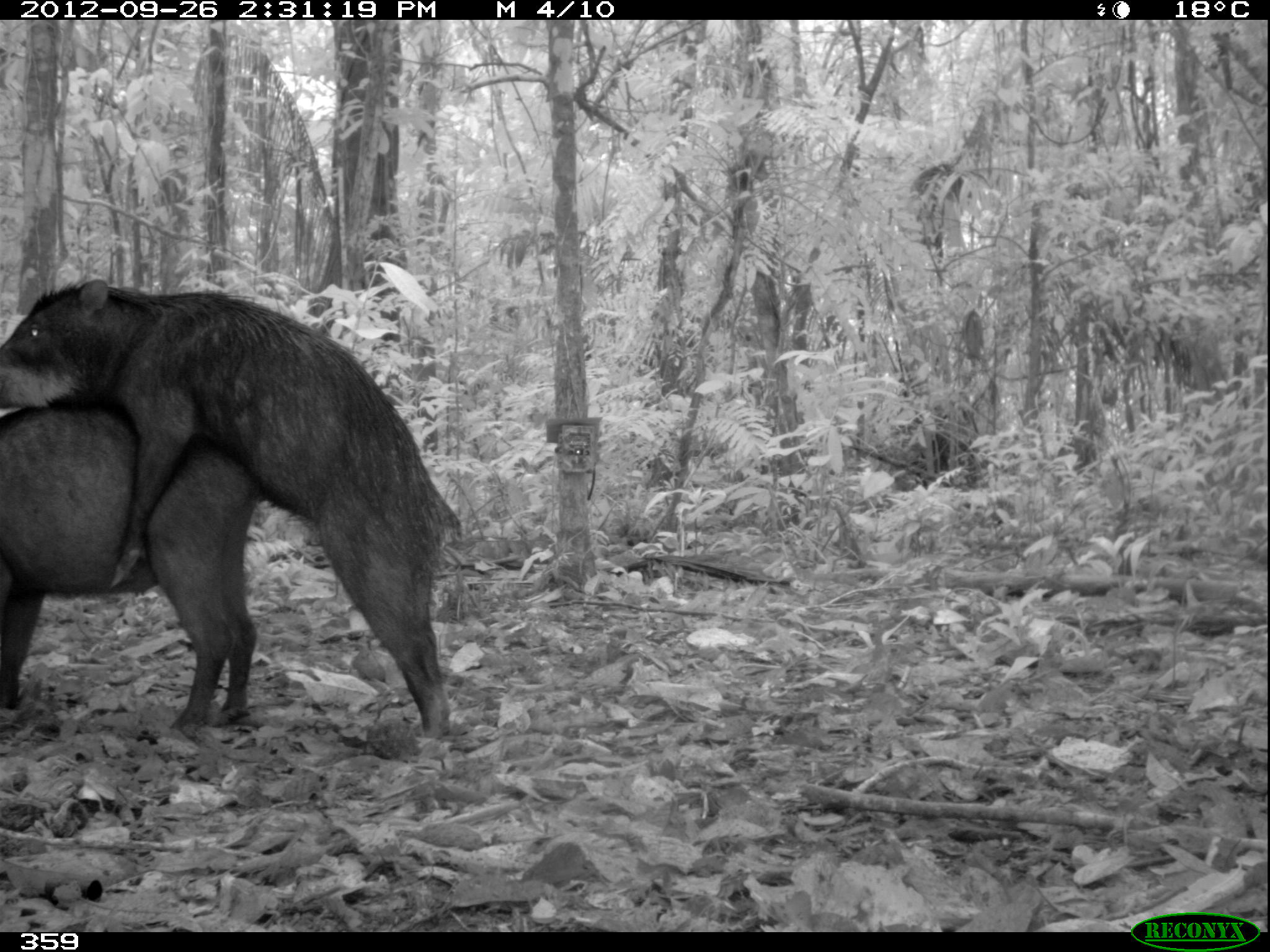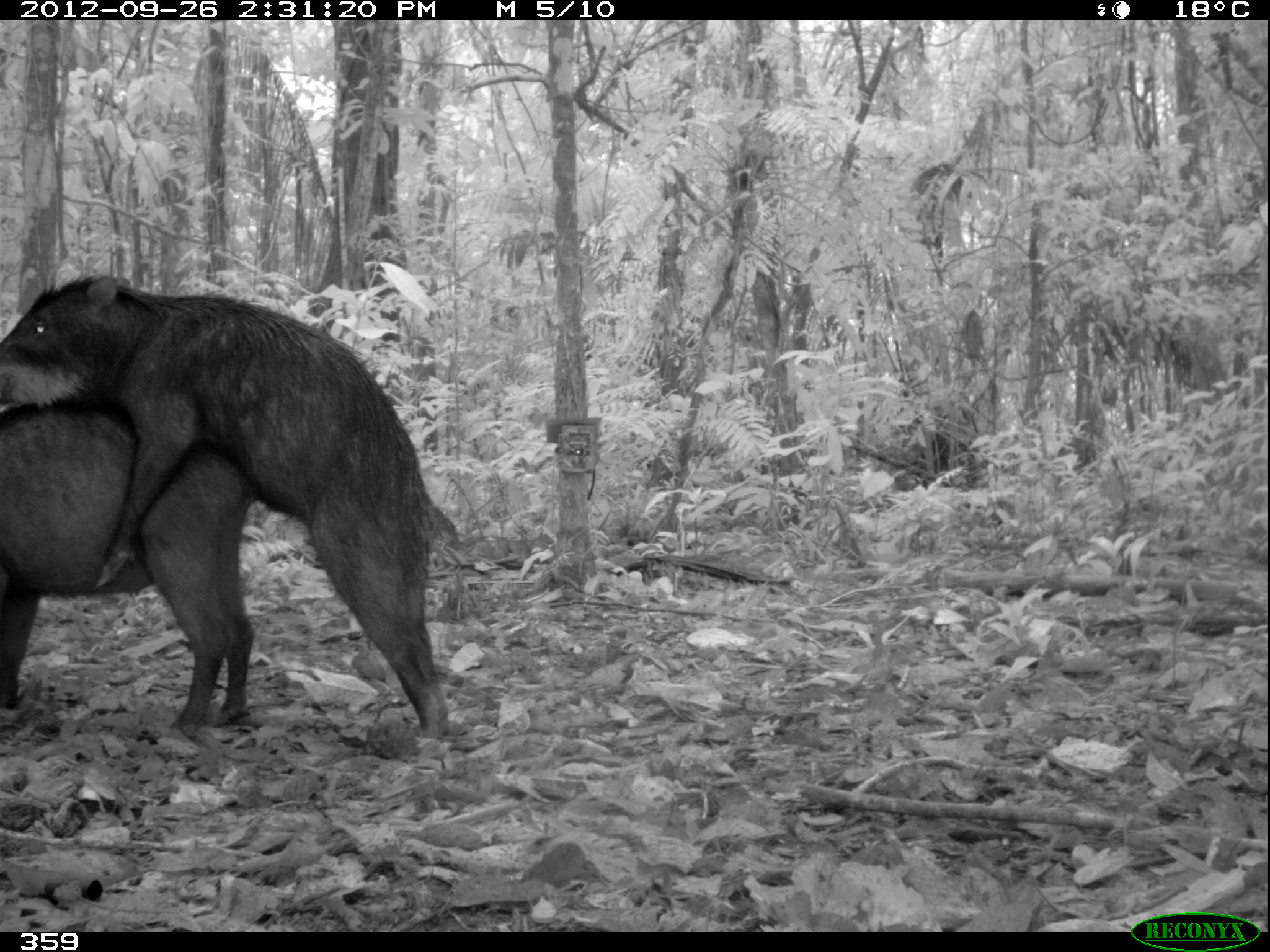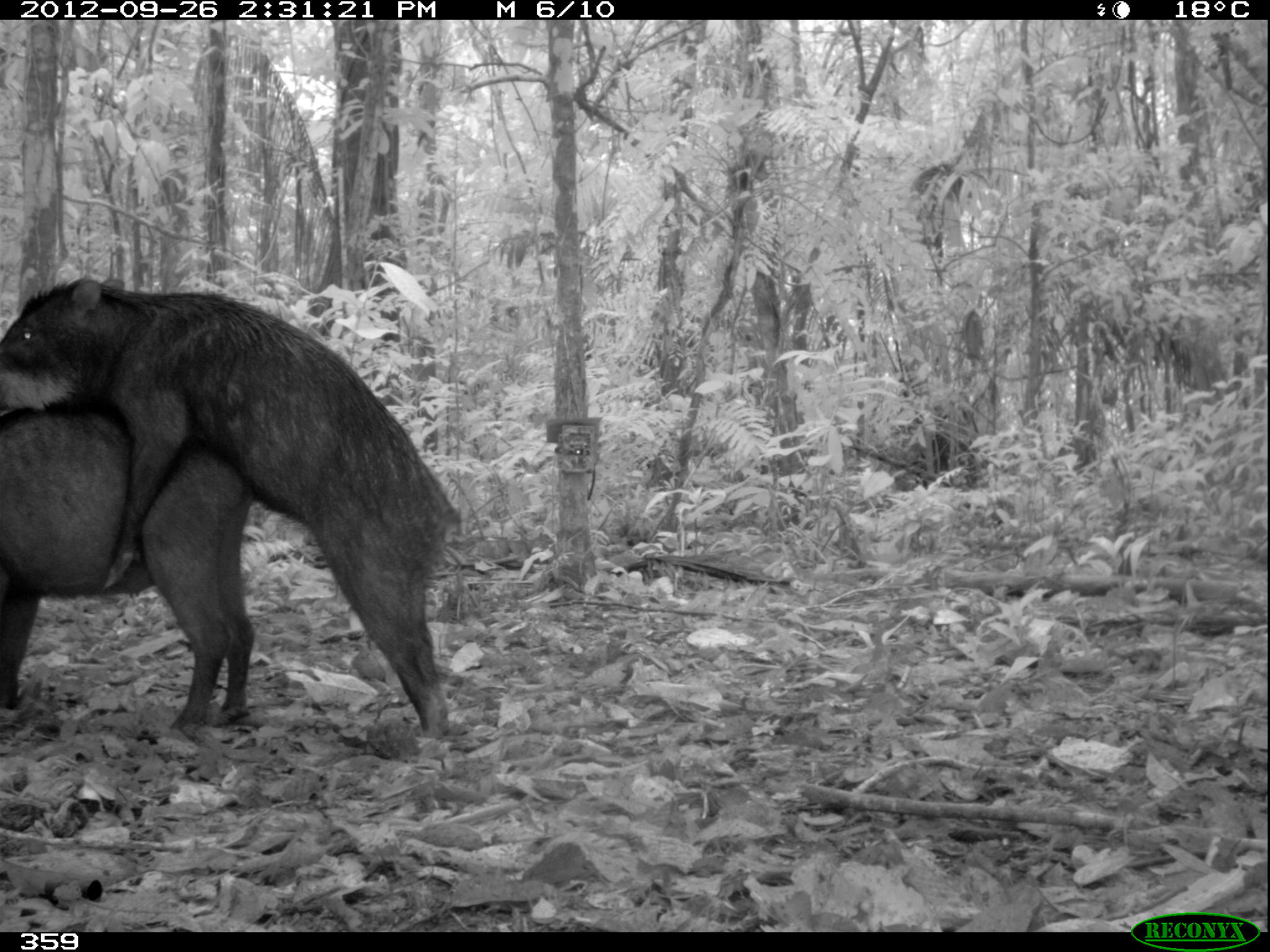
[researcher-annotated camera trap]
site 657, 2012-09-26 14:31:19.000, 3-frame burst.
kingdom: Animalia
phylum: Chordata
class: Mammalia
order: Artiodactyla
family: Tayassuidae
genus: Tayassu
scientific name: Tayassu pecari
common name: white-lipped peccary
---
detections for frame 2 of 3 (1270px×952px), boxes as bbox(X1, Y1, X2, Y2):
tayassu pecari: bbox(0, 271, 457, 750); bbox(2, 386, 254, 729)